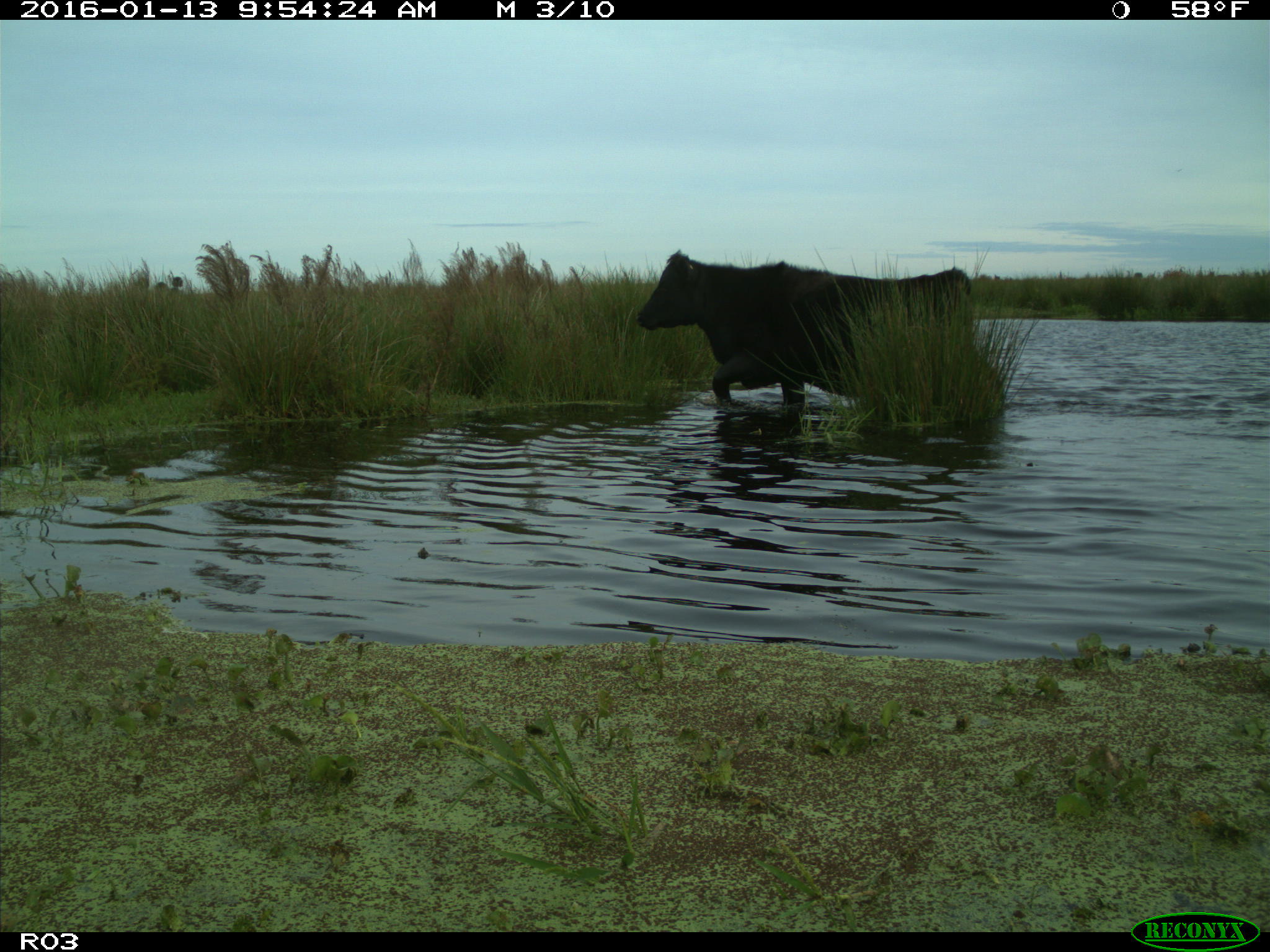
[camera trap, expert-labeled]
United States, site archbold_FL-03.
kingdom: Animalia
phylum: Chordata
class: Mammalia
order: Artiodactyla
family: Bovidae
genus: Bos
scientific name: Bos taurus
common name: domestic cow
Bos taurus (domestic cow).